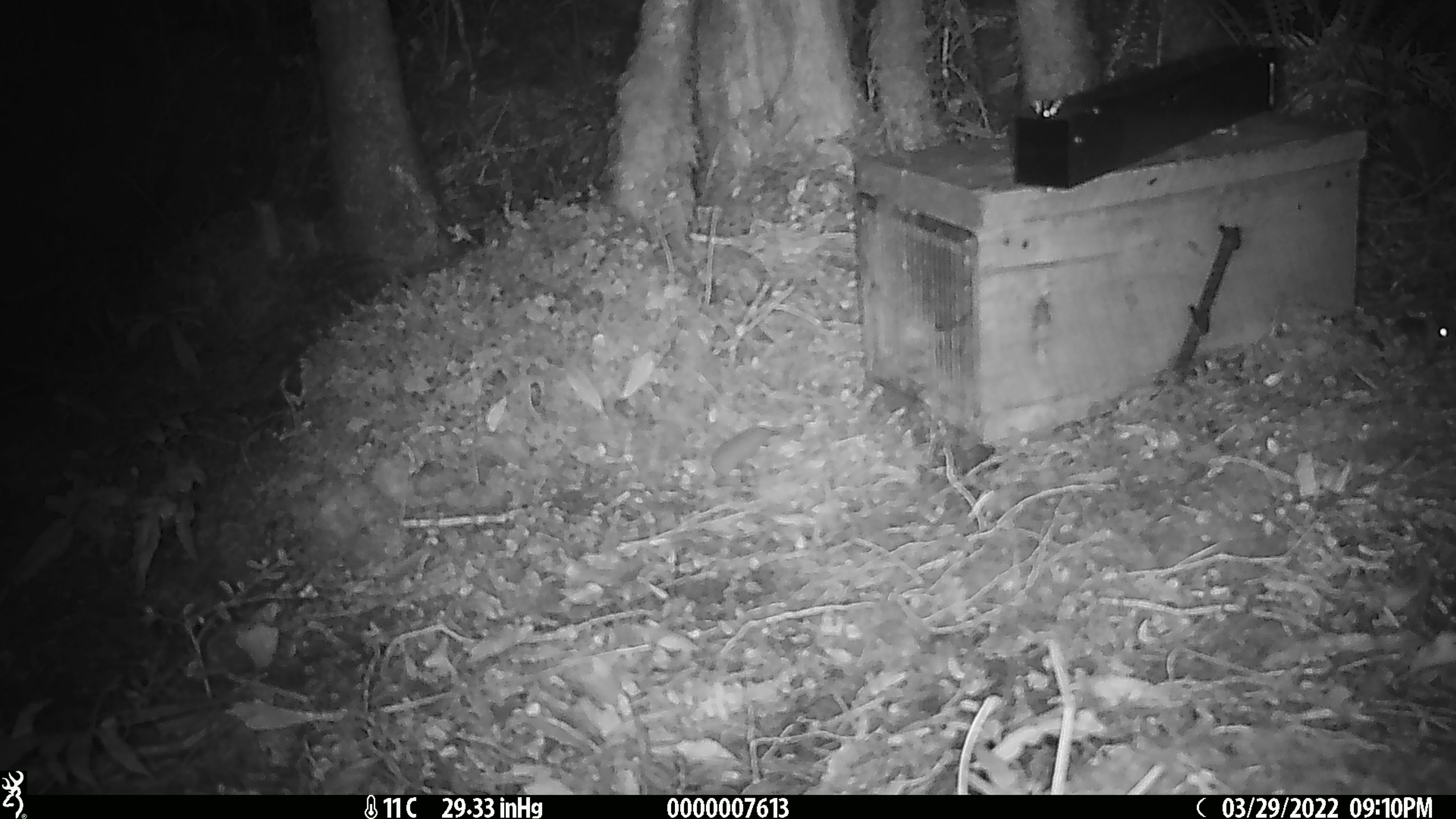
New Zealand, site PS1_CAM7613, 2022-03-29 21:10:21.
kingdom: Animalia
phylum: Chordata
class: Mammalia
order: Rodentia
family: Muridae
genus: Mus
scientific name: Mus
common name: mouse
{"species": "mouse (Mus)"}